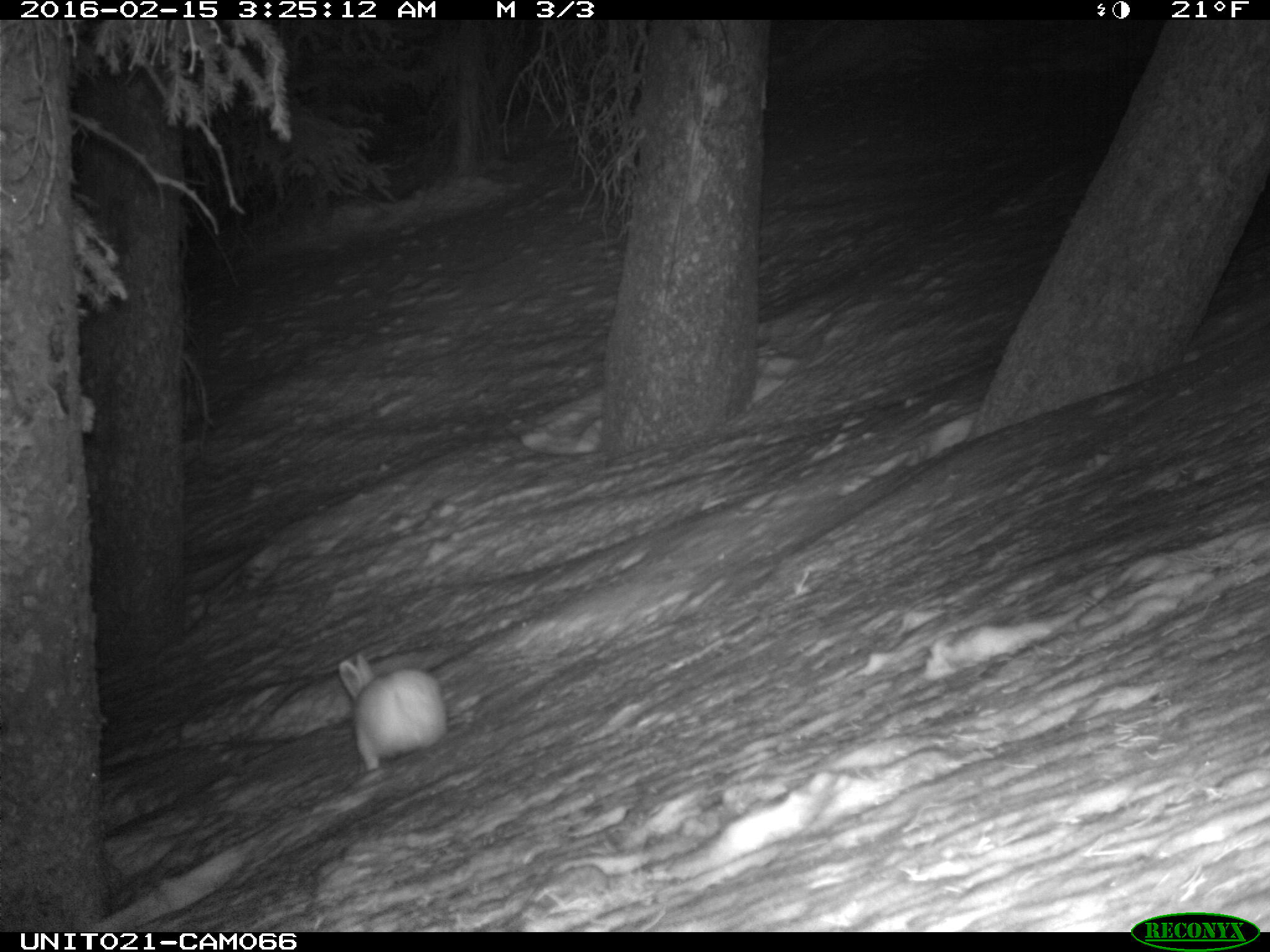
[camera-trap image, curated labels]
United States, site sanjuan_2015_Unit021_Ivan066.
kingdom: Animalia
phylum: Chordata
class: Mammalia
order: Lagomorpha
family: Leporidae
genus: Lepus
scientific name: Lepus americanus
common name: snowshoe hare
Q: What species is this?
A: Lepus americanus (snowshoe hare).